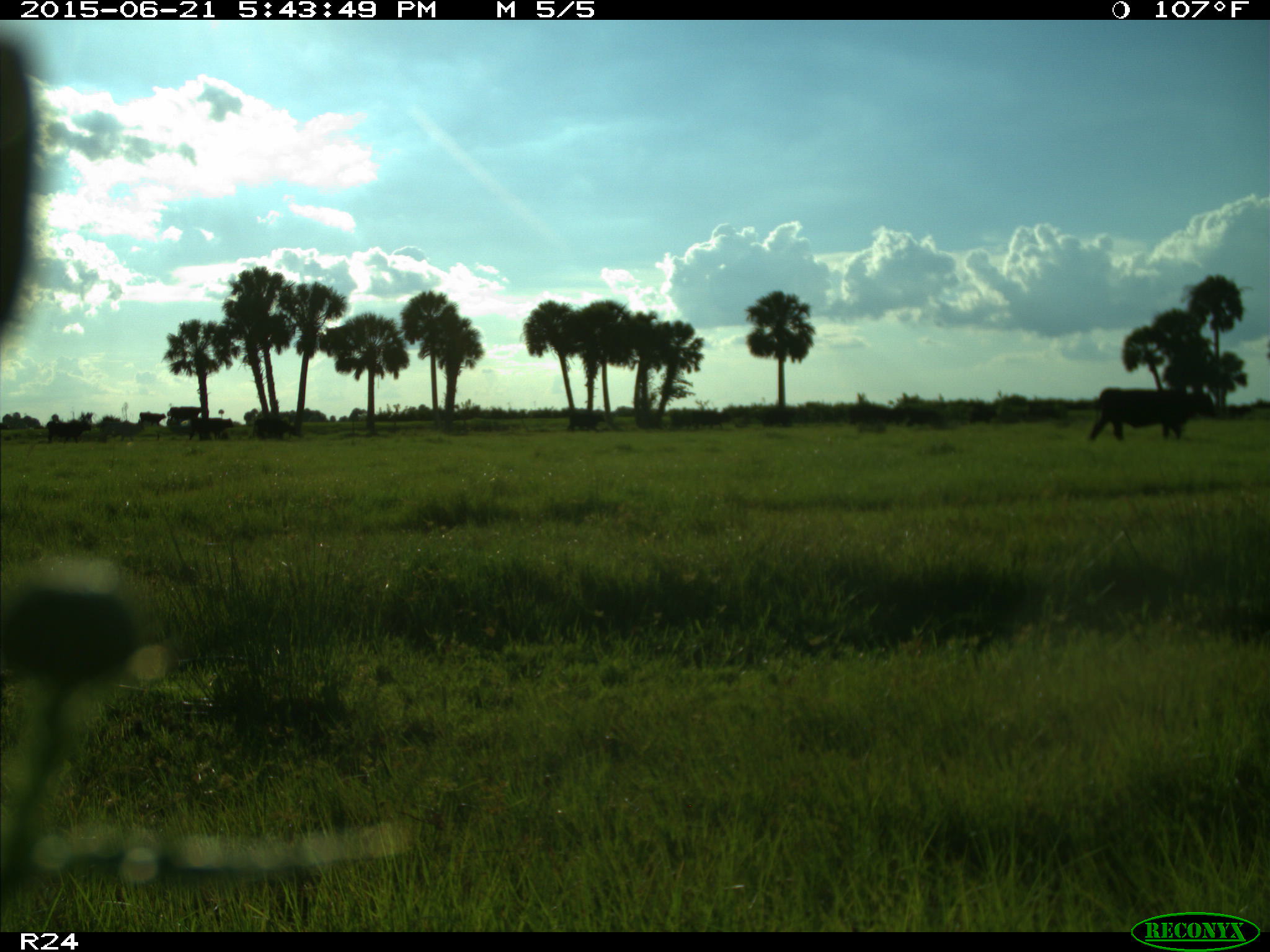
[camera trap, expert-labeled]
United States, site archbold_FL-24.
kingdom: Animalia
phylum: Chordata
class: Mammalia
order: Artiodactyla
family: Bovidae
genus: Bos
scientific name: Bos taurus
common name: domestic cow